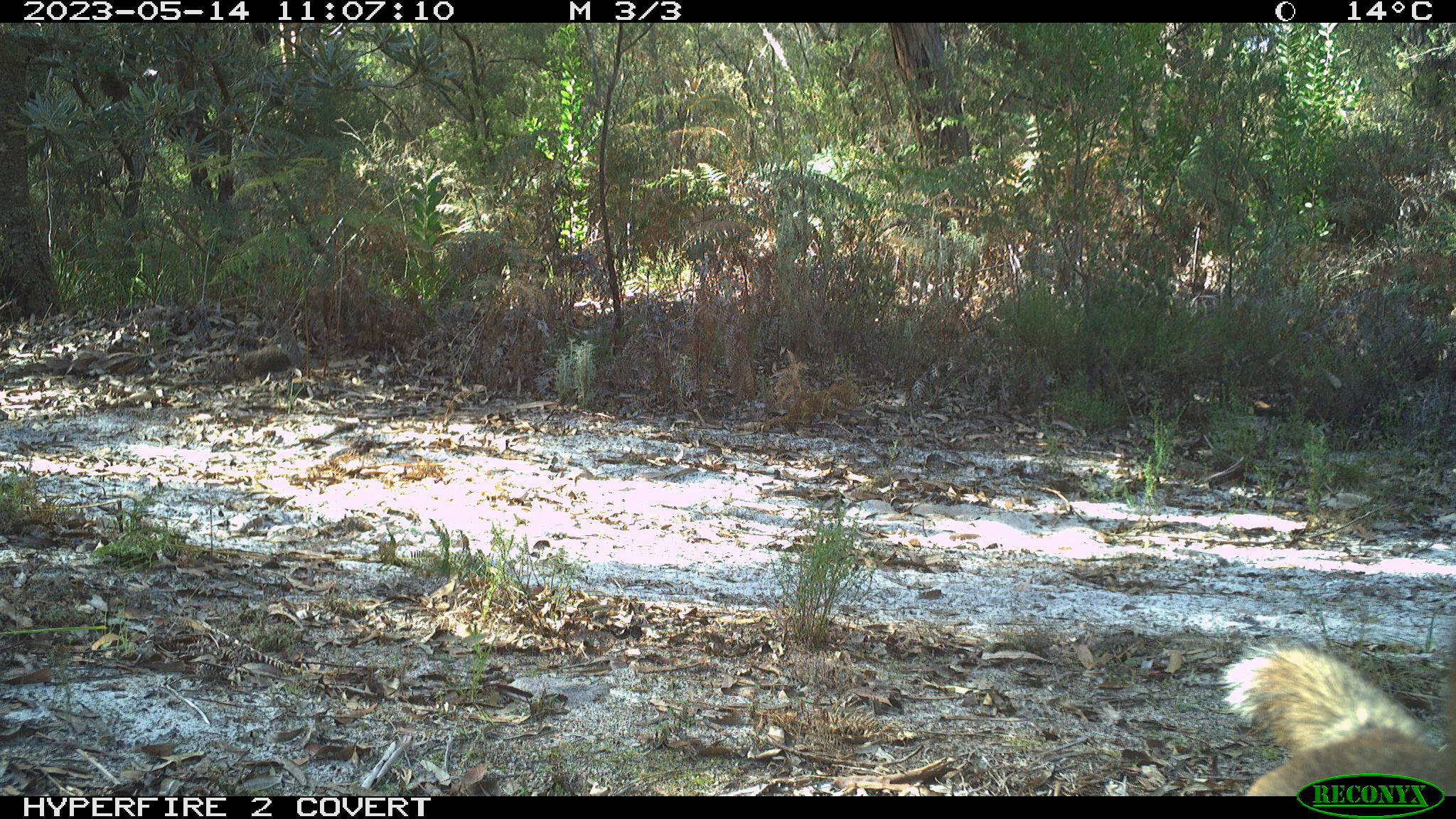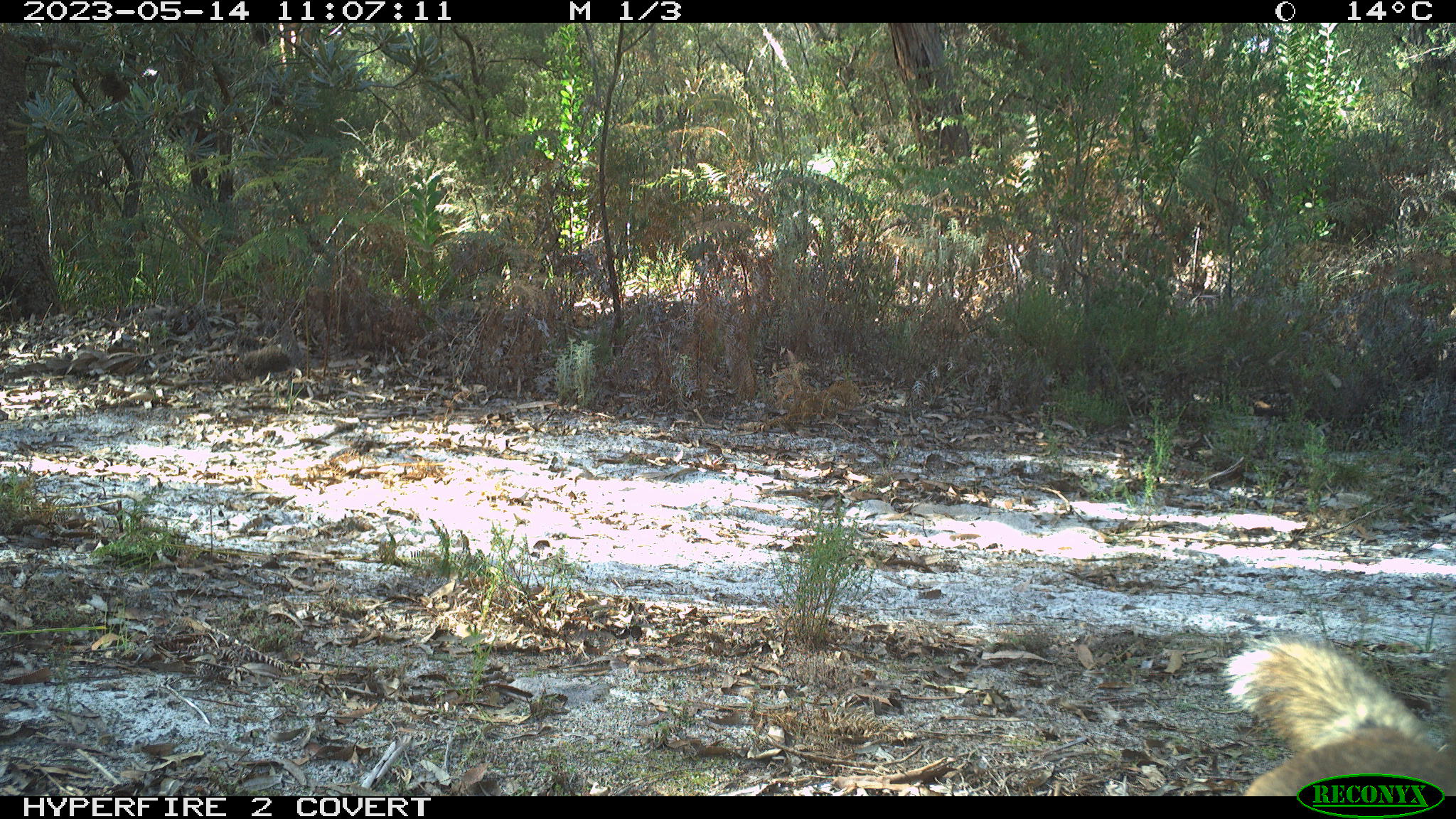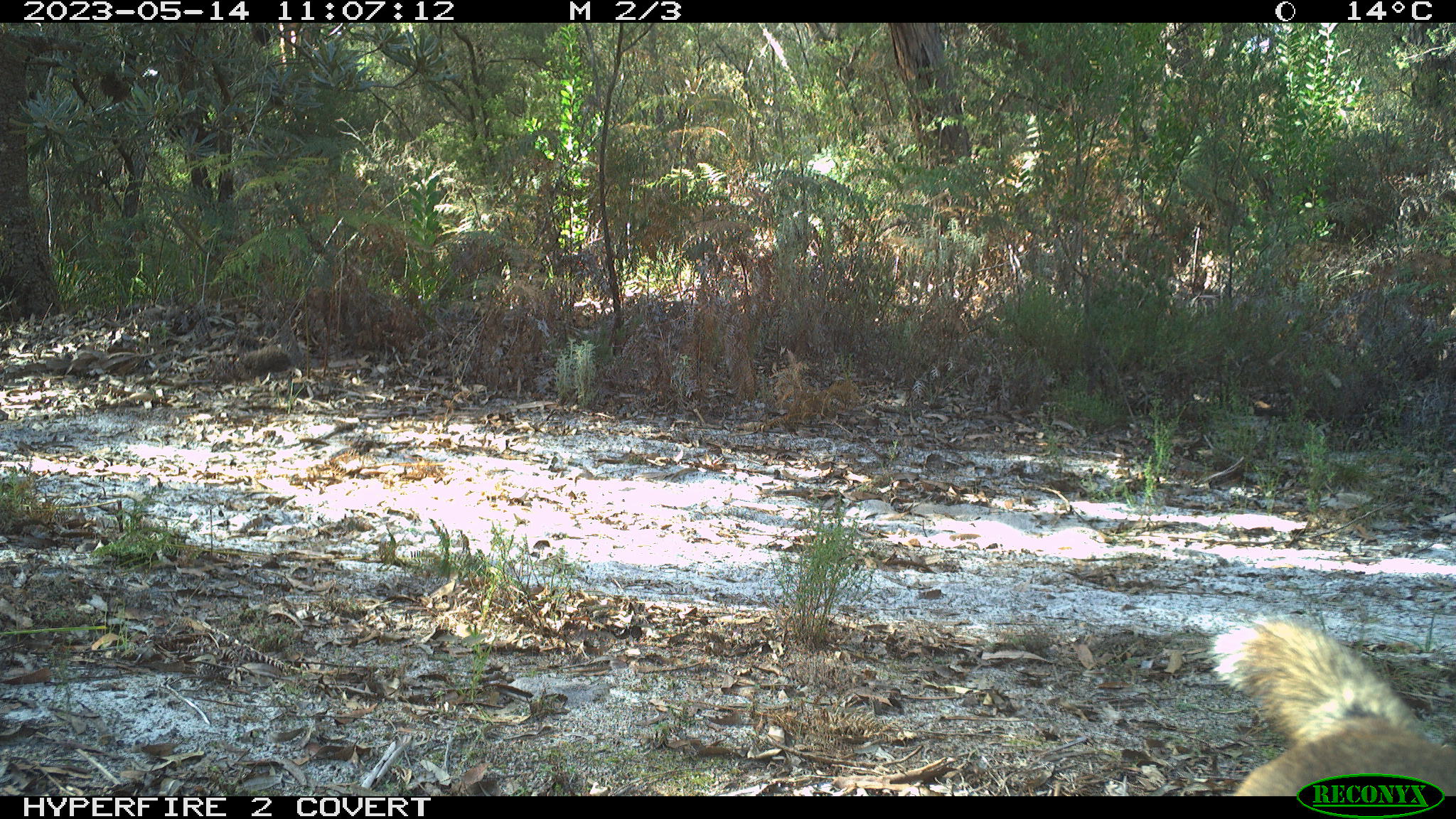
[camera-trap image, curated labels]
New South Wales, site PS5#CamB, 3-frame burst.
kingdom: Animalia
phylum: Chordata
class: Mammalia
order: Carnivora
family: Canidae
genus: Canis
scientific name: Canis familiaris dingo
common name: dingo